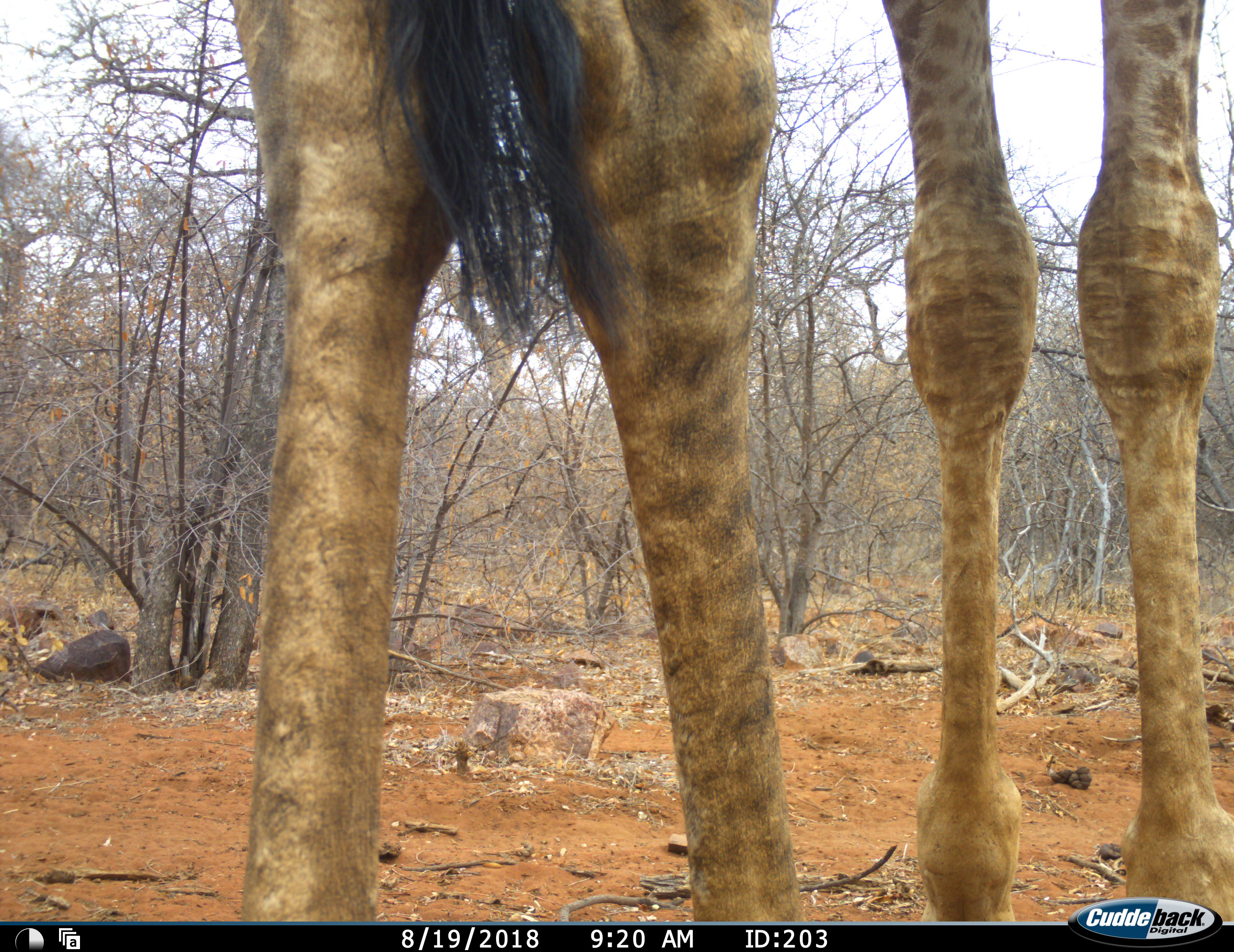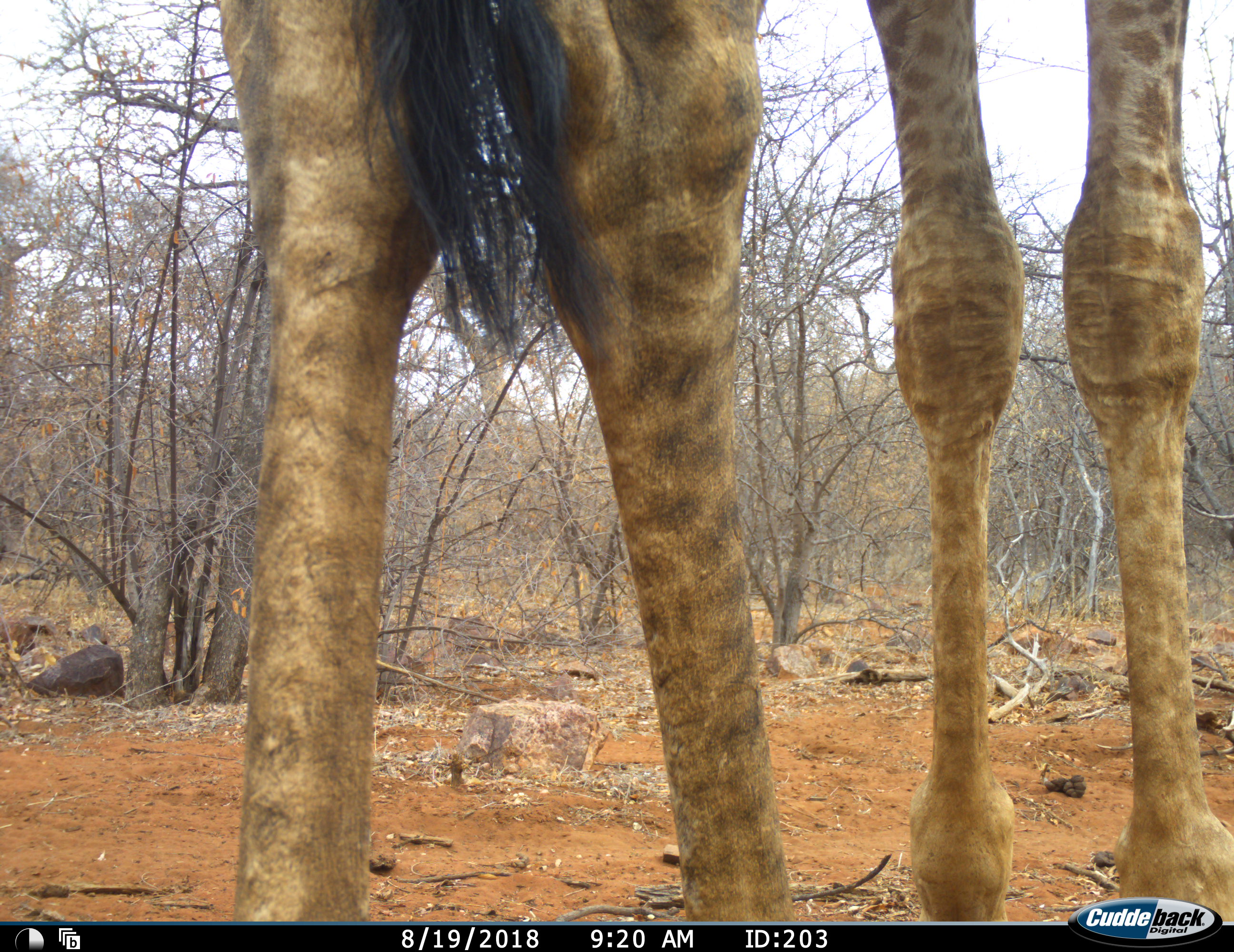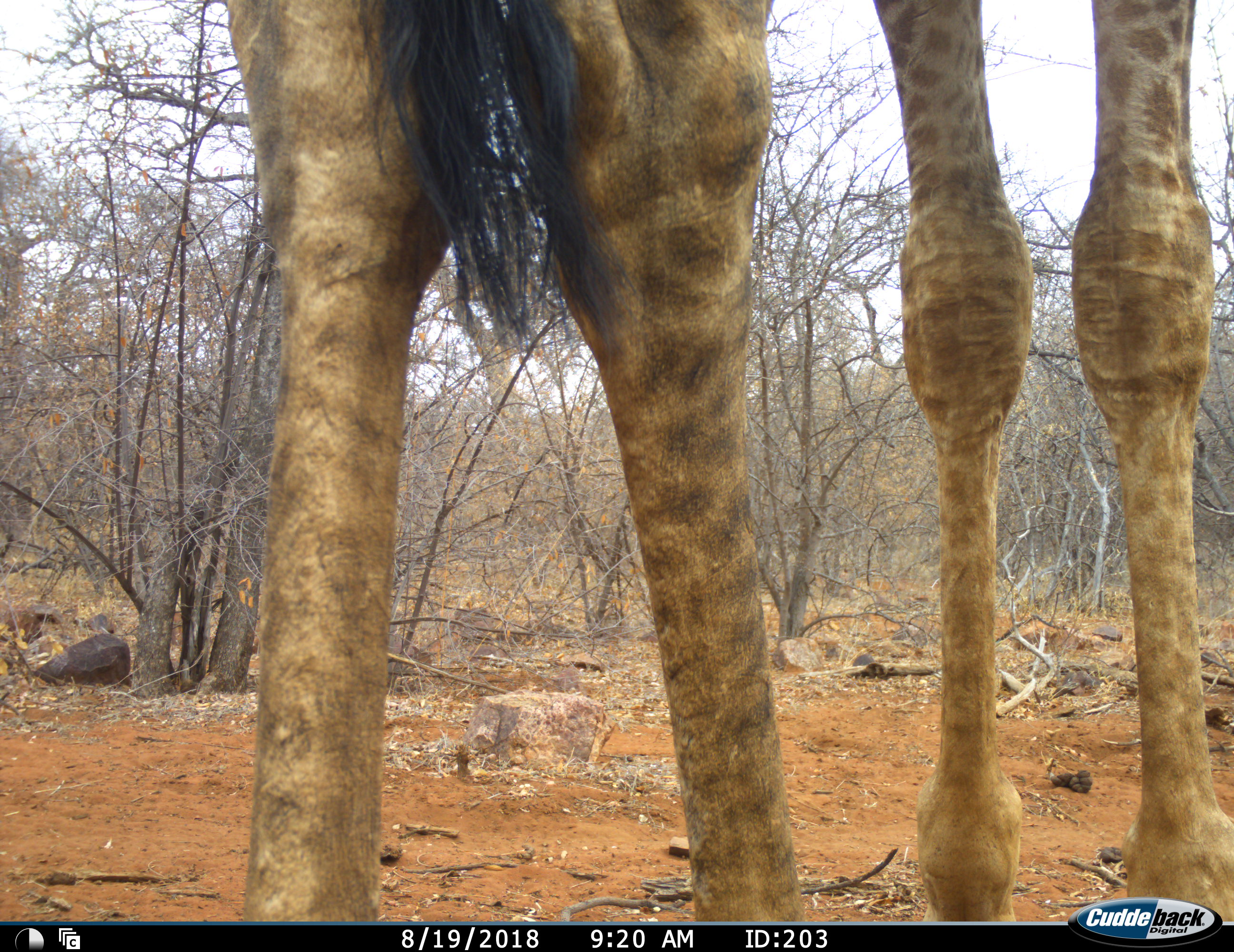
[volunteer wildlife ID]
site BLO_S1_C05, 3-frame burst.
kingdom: Animalia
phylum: Chordata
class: Mammalia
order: Artiodactyla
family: Giraffidae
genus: Giraffa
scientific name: Giraffa camelopardalis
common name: giraffe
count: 1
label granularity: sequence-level